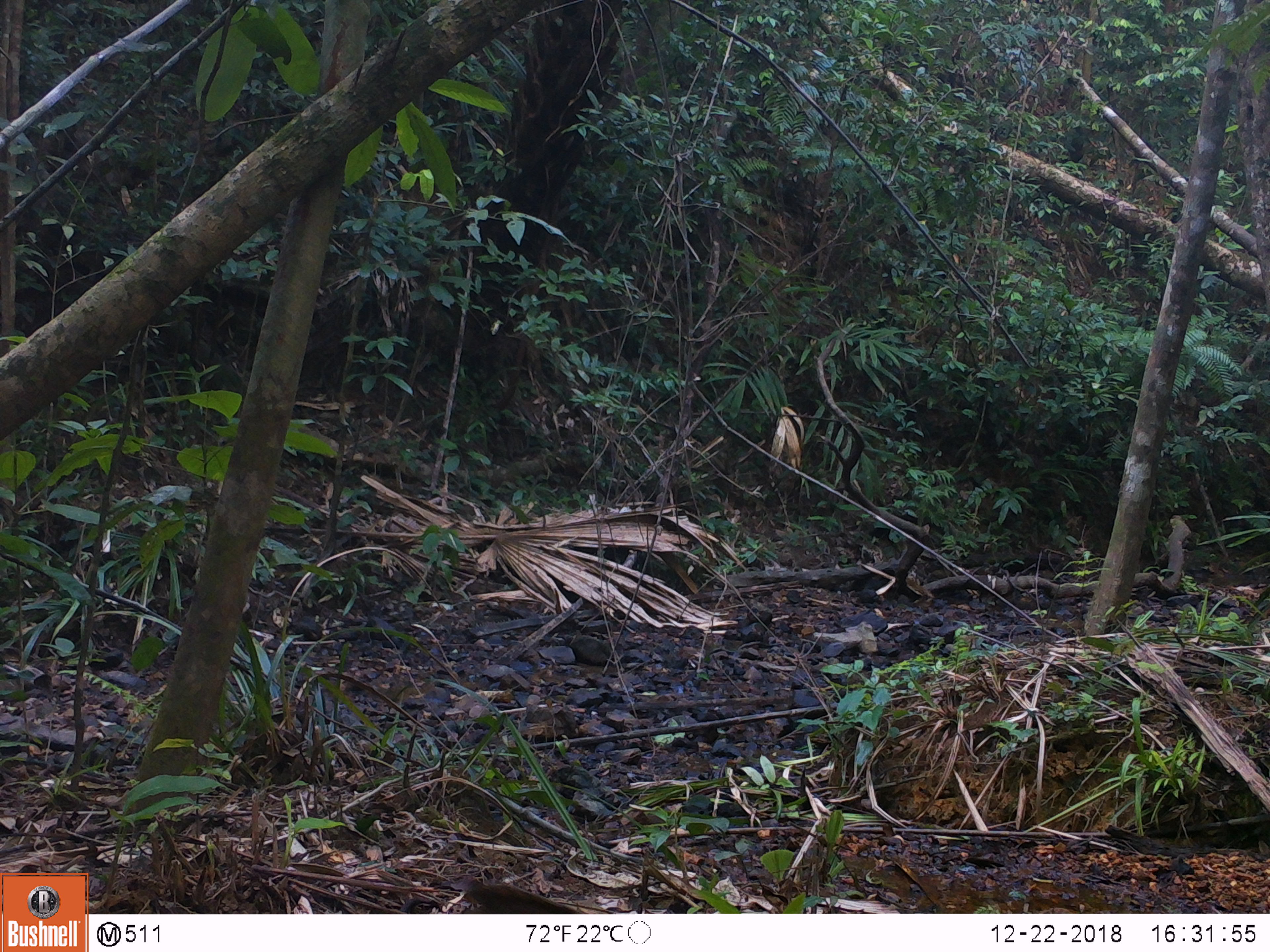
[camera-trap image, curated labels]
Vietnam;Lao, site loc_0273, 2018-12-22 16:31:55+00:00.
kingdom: Animalia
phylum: Chordata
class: Aves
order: Galliformes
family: Phasianidae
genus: Rheinardia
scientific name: Rheinardia ocellata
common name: crested argus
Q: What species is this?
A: Crested argus (Rheinardia ocellata).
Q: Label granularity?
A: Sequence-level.